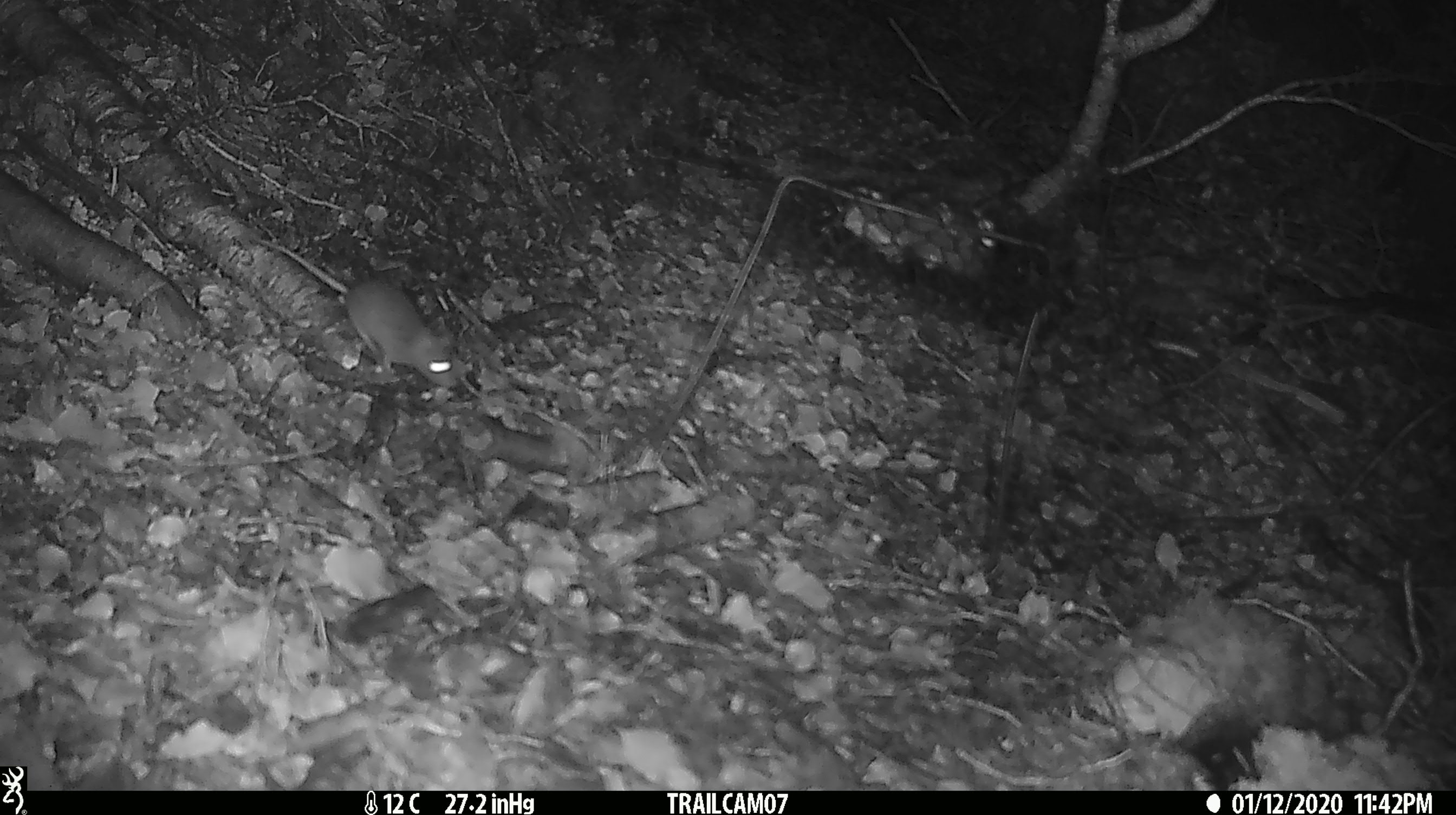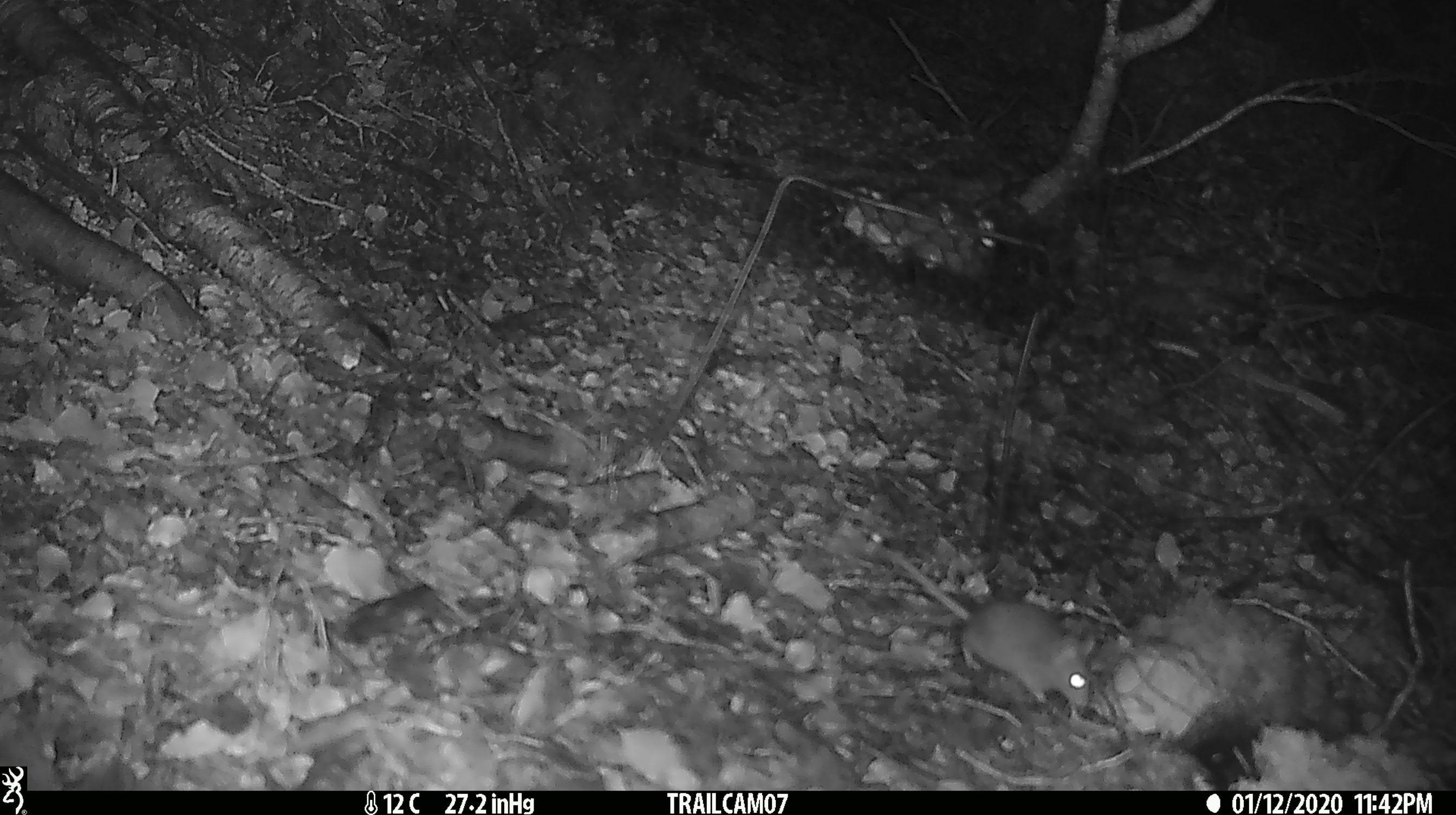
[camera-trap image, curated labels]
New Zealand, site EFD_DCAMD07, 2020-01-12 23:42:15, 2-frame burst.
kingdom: Animalia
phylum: Chordata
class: Mammalia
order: Rodentia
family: Muridae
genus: Mus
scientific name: Mus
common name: mouse